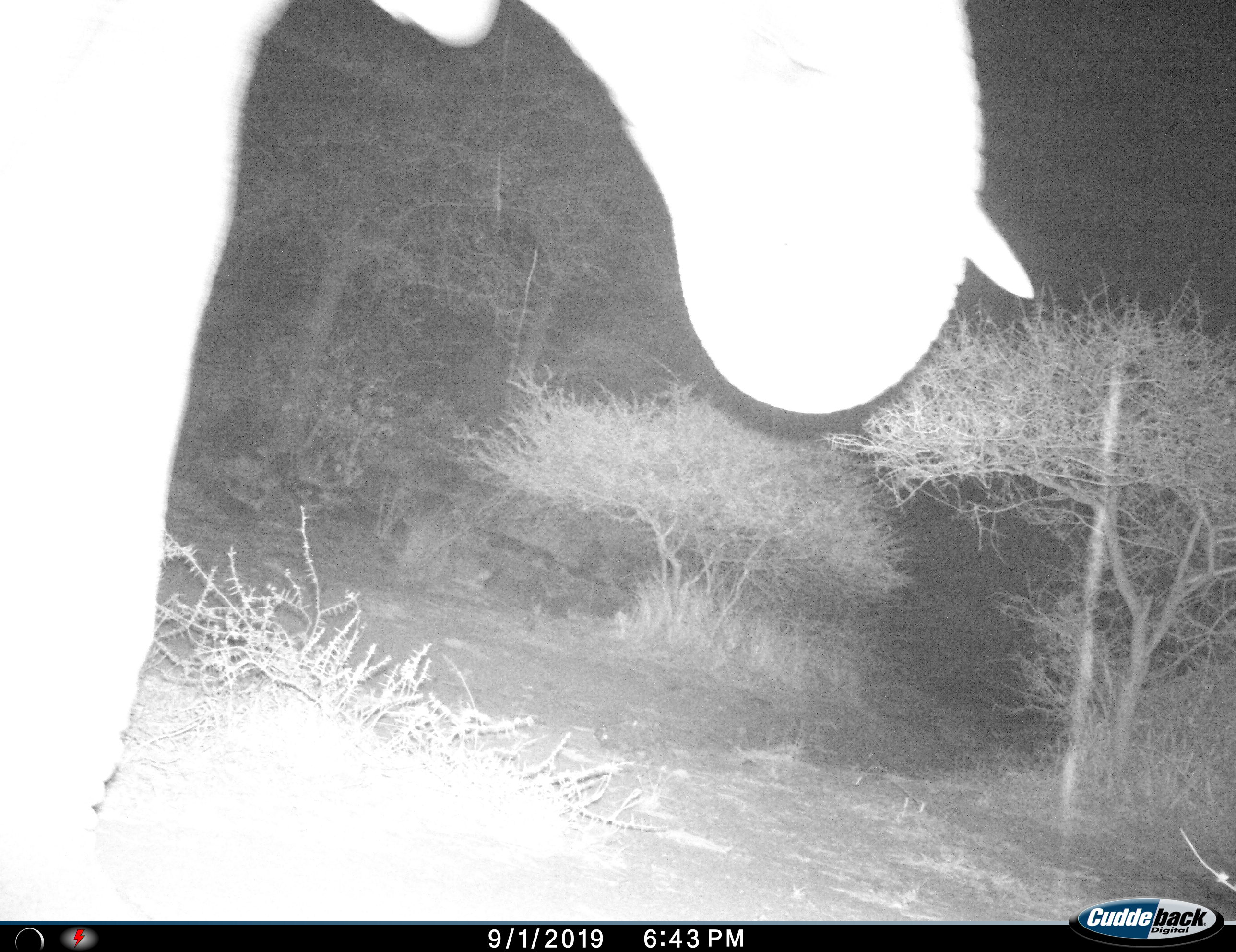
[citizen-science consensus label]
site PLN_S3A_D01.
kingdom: Animalia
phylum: Chordata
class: Mammalia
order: Proboscidea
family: Elephantidae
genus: Loxodonta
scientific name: Loxodonta africana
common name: african bush elephant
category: elephant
Elephant (african bush elephant) (Loxodonta africana), count 1. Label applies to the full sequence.